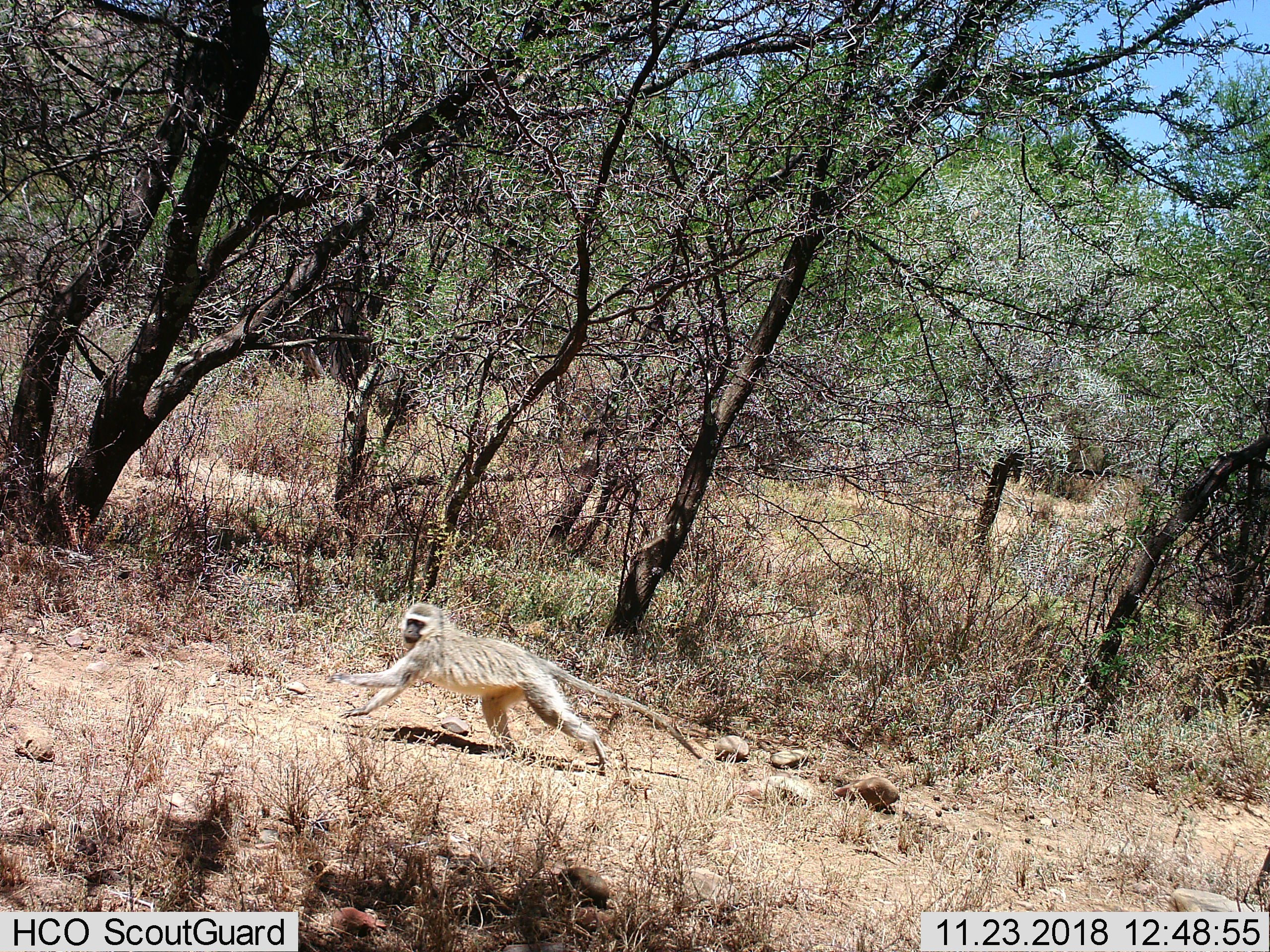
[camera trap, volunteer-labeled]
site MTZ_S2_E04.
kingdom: Animalia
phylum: Chordata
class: Mammalia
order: Primates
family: Cercopithecidae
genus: Chlorocebus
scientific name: Chlorocebus pygerythrus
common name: vervet monkey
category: monkeyvervet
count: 1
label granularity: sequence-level